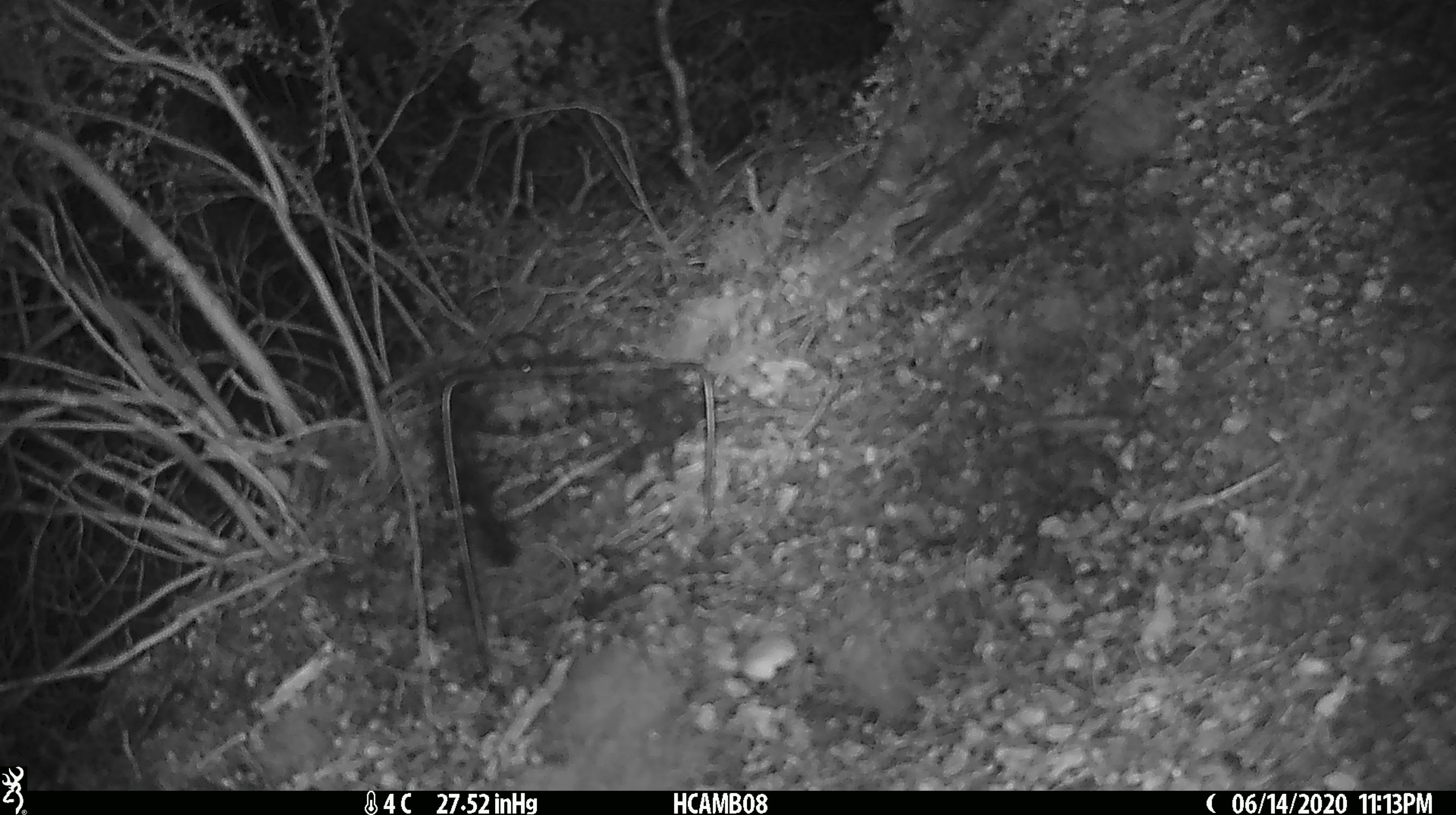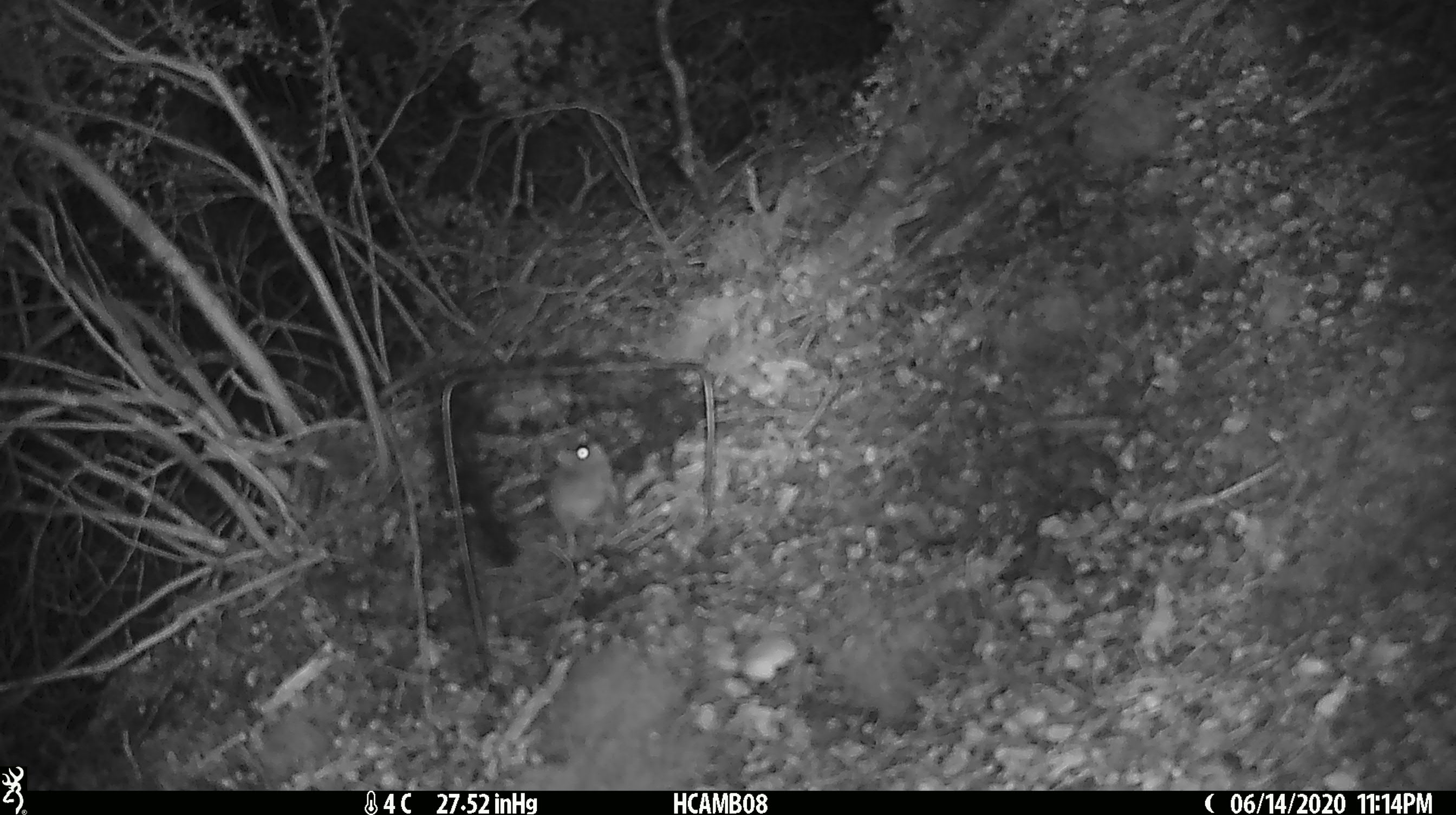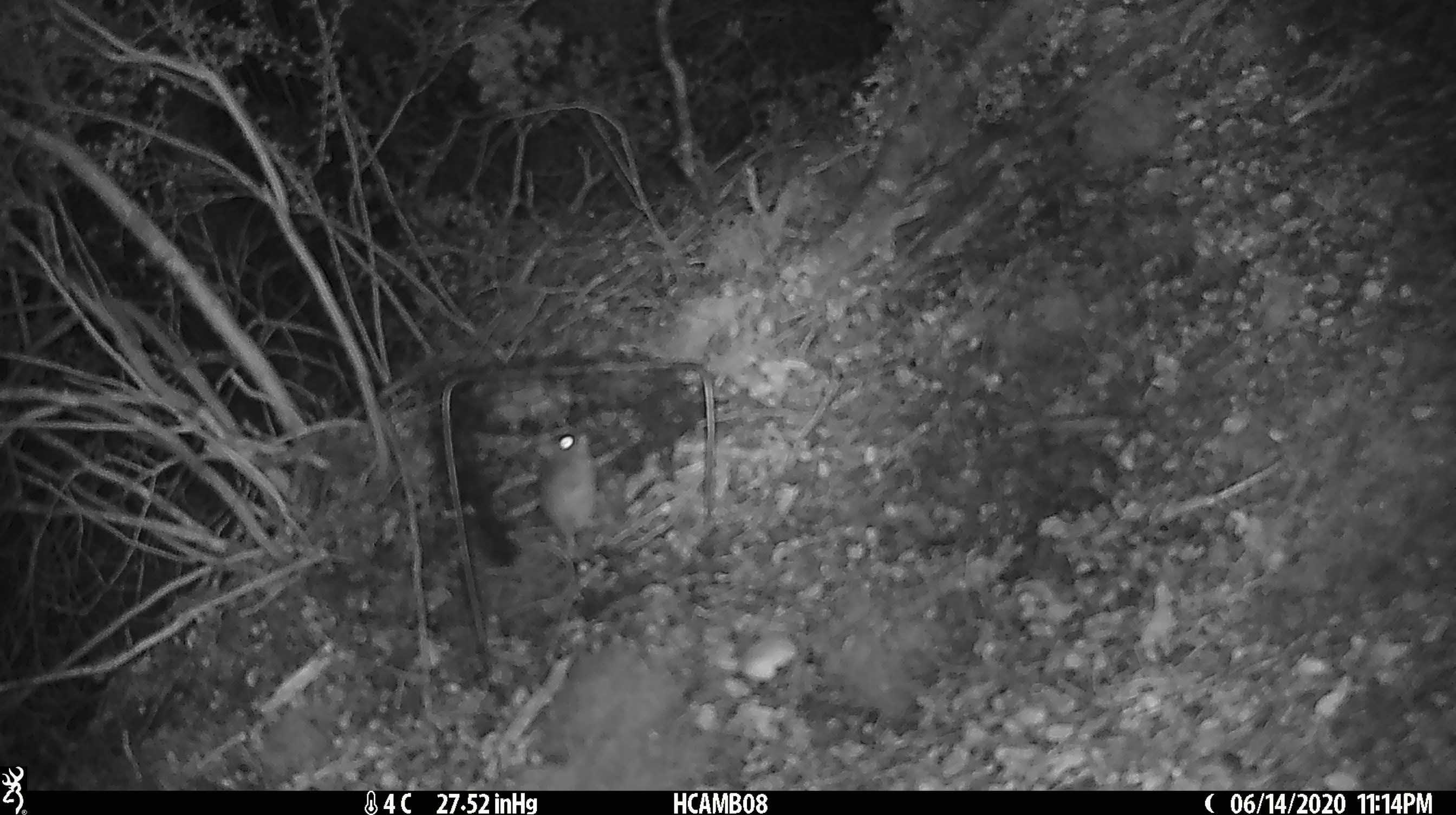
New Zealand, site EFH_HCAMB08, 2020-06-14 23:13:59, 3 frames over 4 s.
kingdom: Animalia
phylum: Chordata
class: Mammalia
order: Rodentia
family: Muridae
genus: Mus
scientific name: Mus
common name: mouse